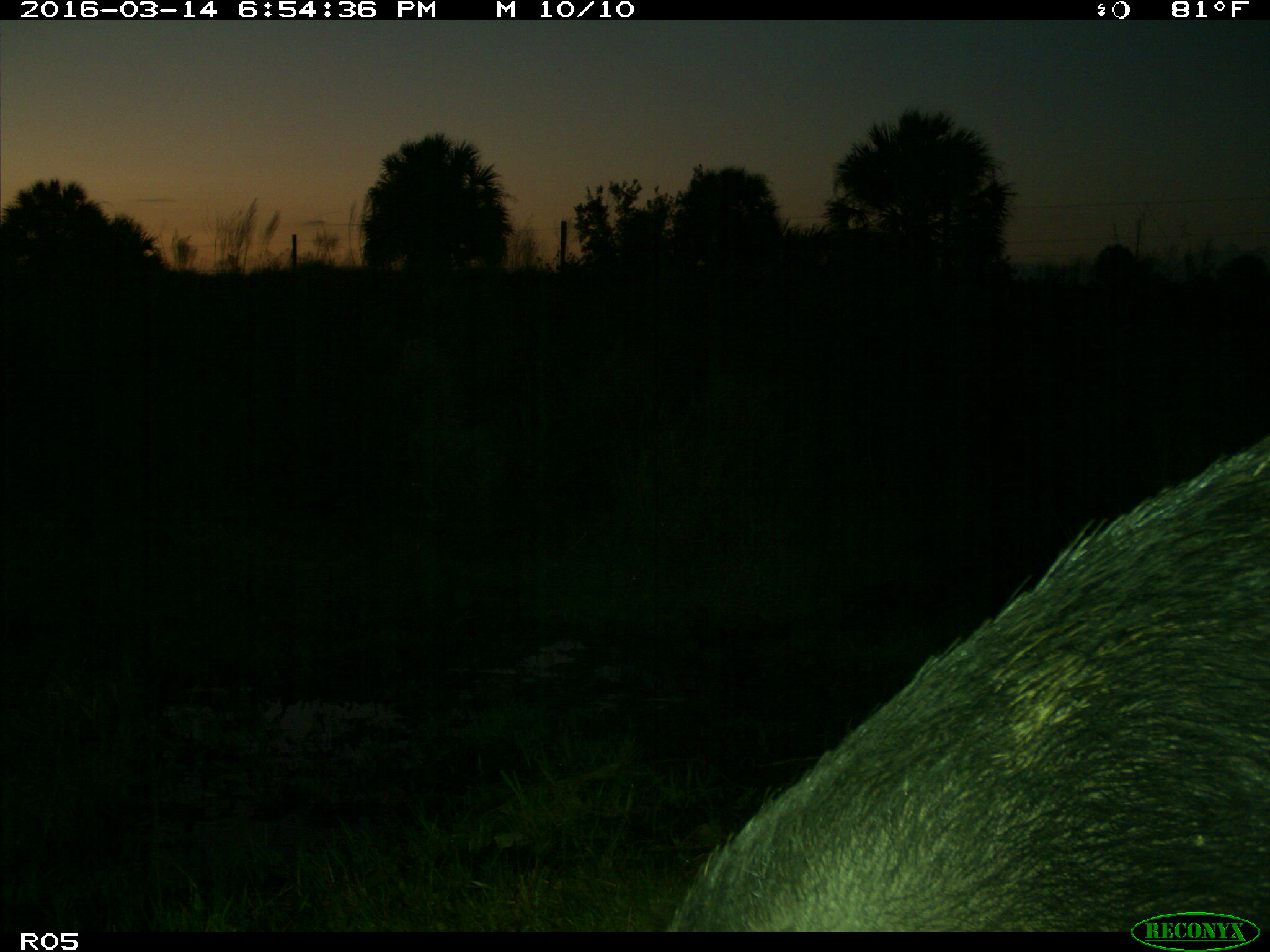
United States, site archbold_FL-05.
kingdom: Animalia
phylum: Chordata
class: Mammalia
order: Artiodactyla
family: Suidae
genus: Sus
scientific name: Sus scrofa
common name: wild boar